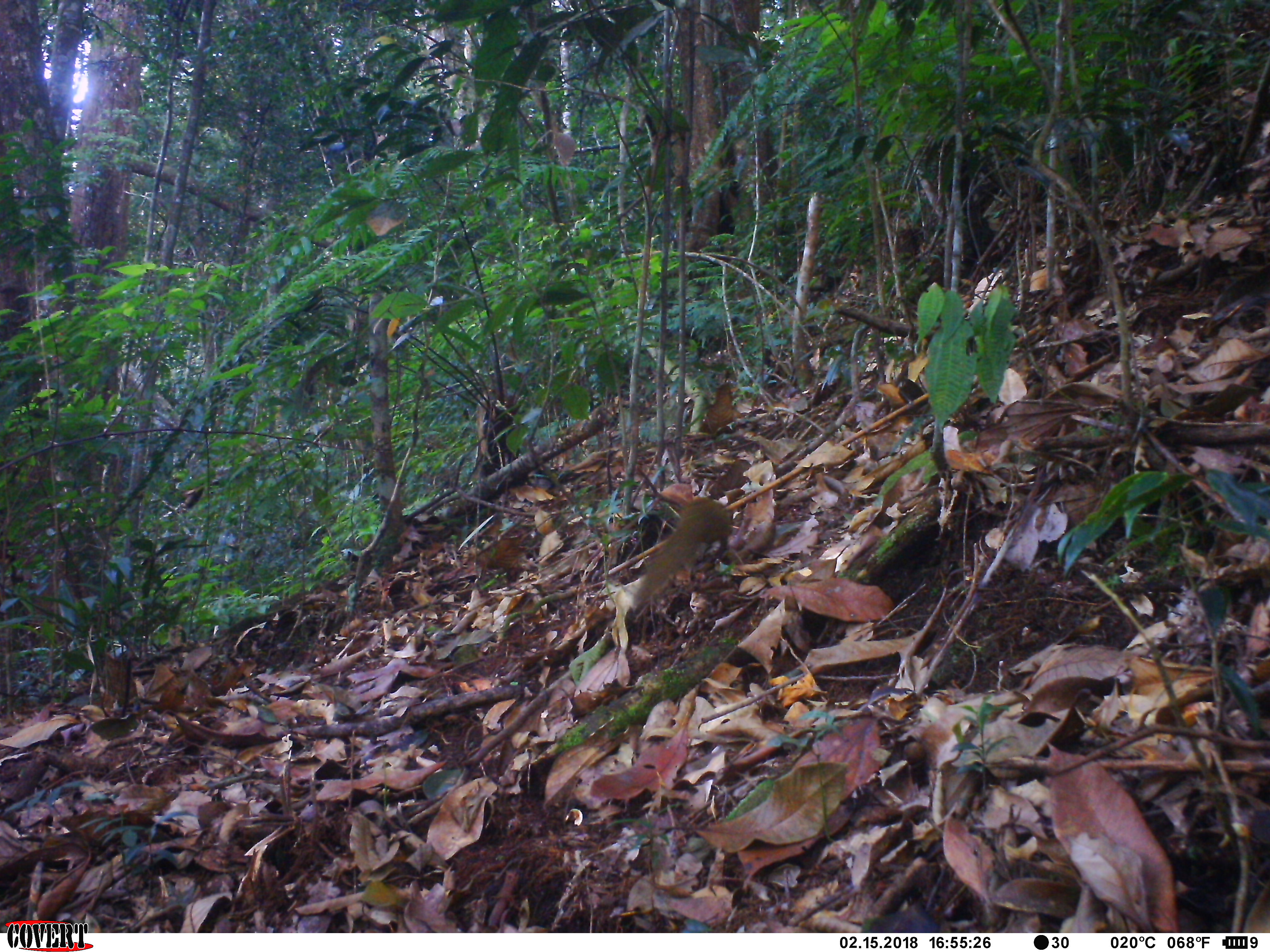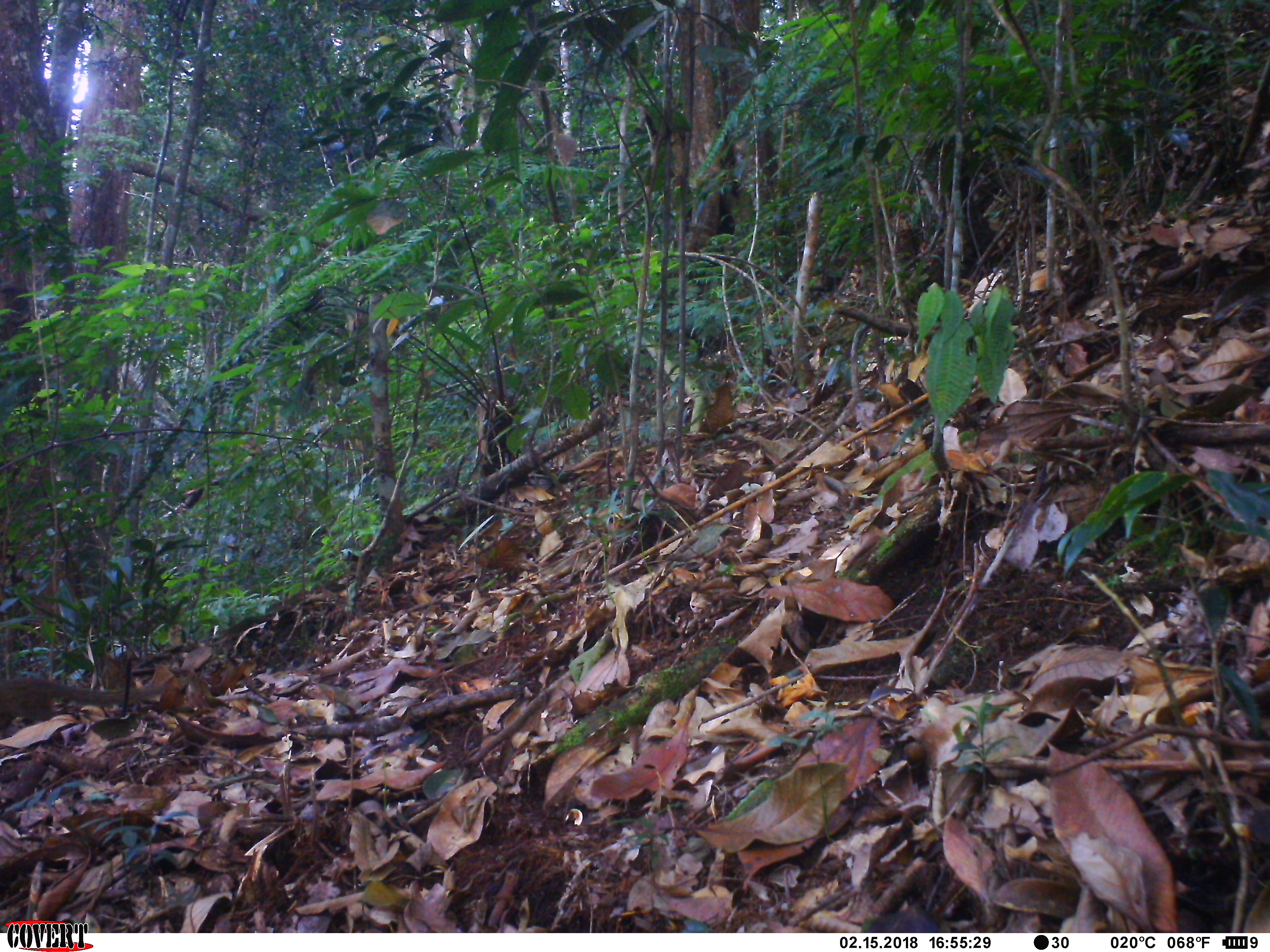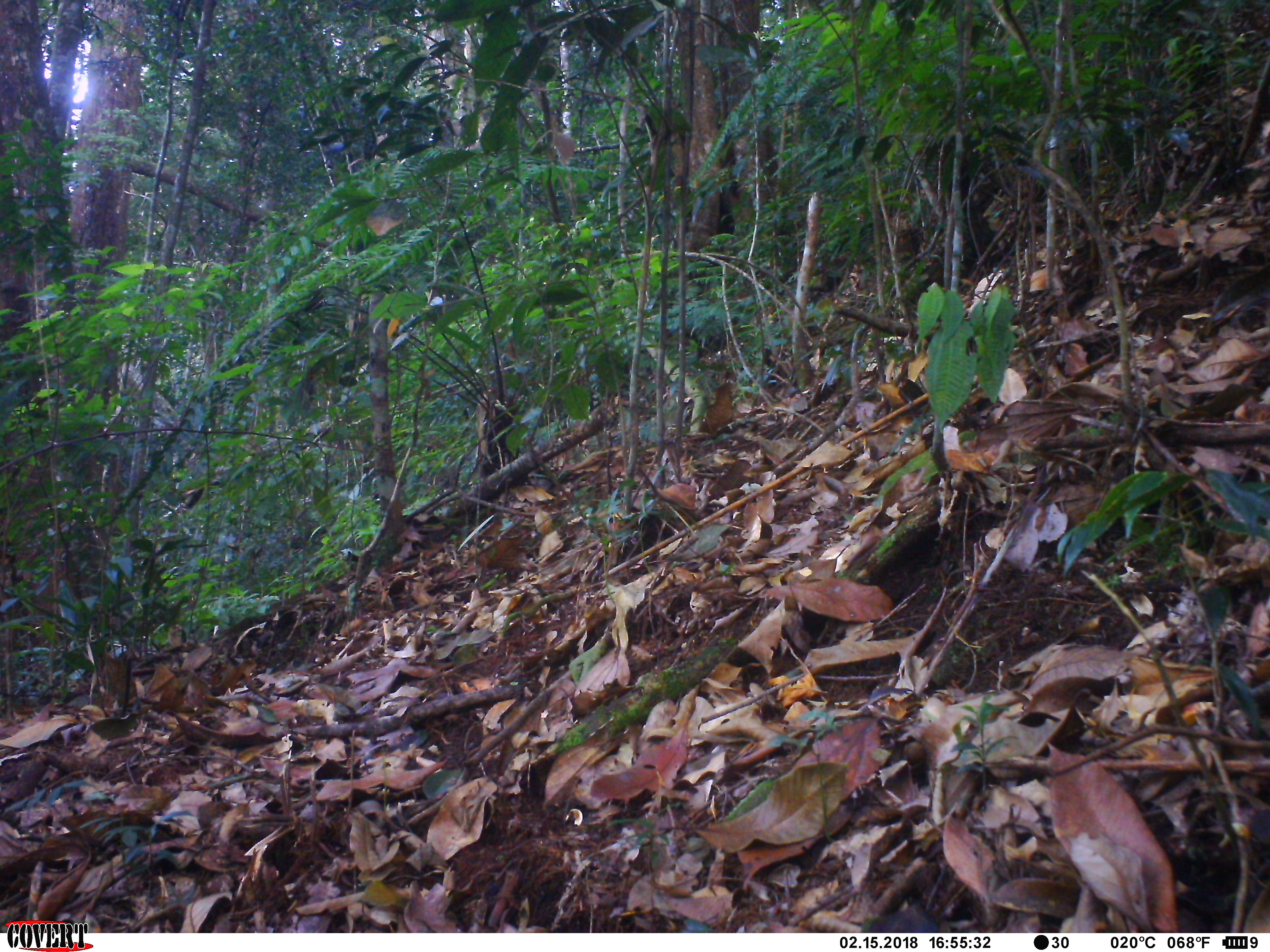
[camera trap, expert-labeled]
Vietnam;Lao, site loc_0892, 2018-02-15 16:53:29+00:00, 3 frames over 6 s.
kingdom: Animalia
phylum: Chordata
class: Mammalia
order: Scandentia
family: Tupaiidae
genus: Tupaia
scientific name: Tupaia belangeri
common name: northern treeshrew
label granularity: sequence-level